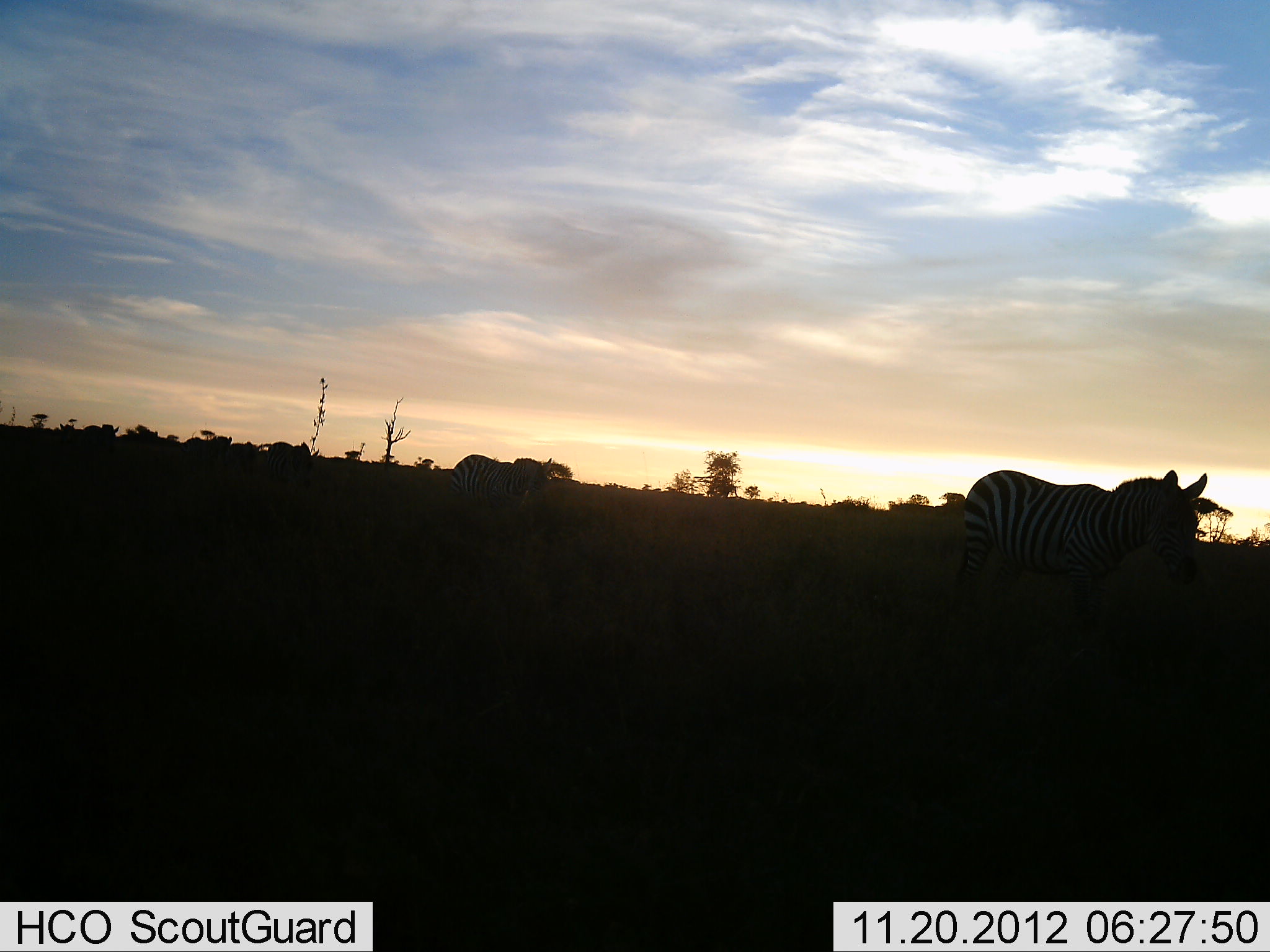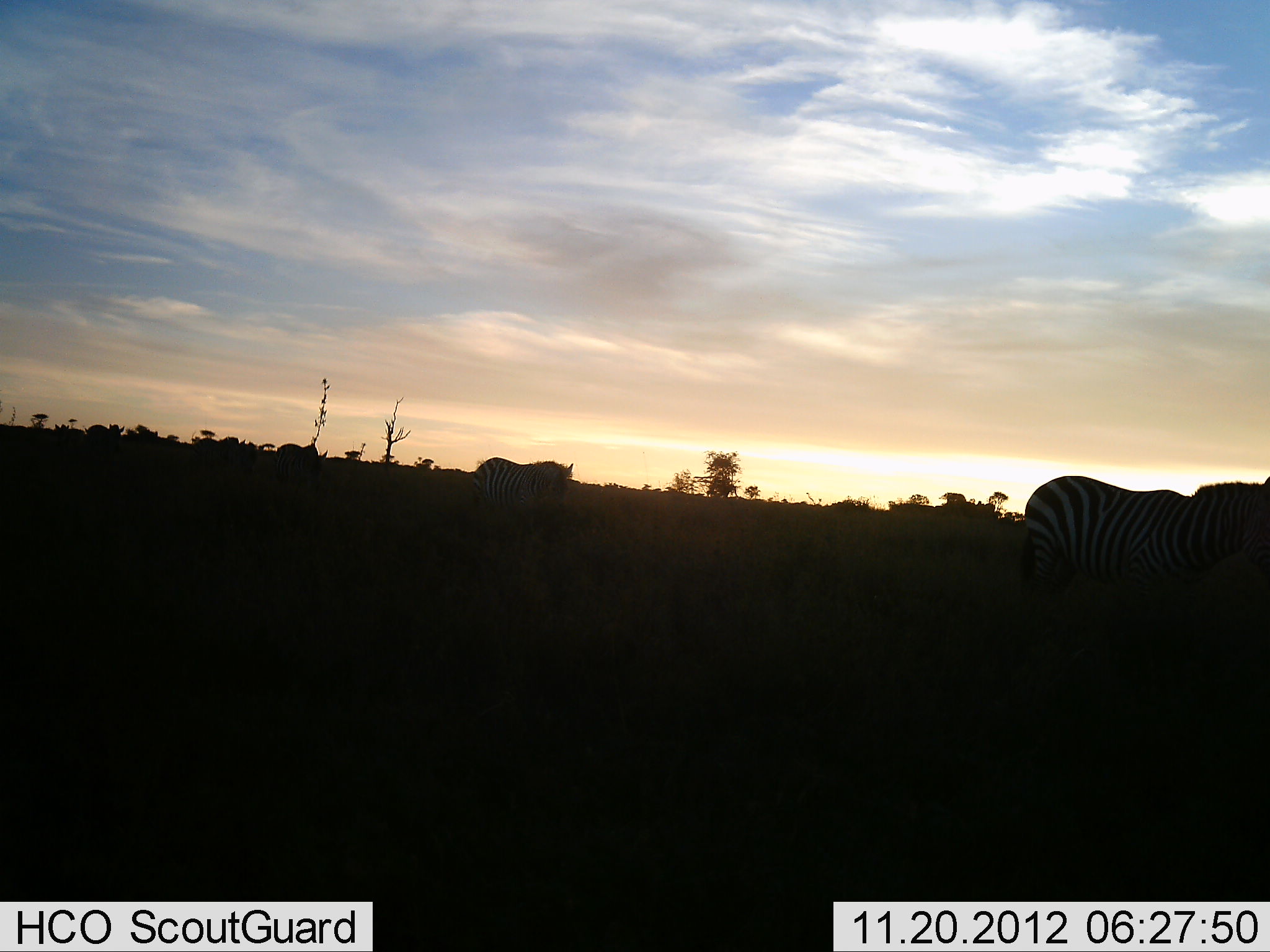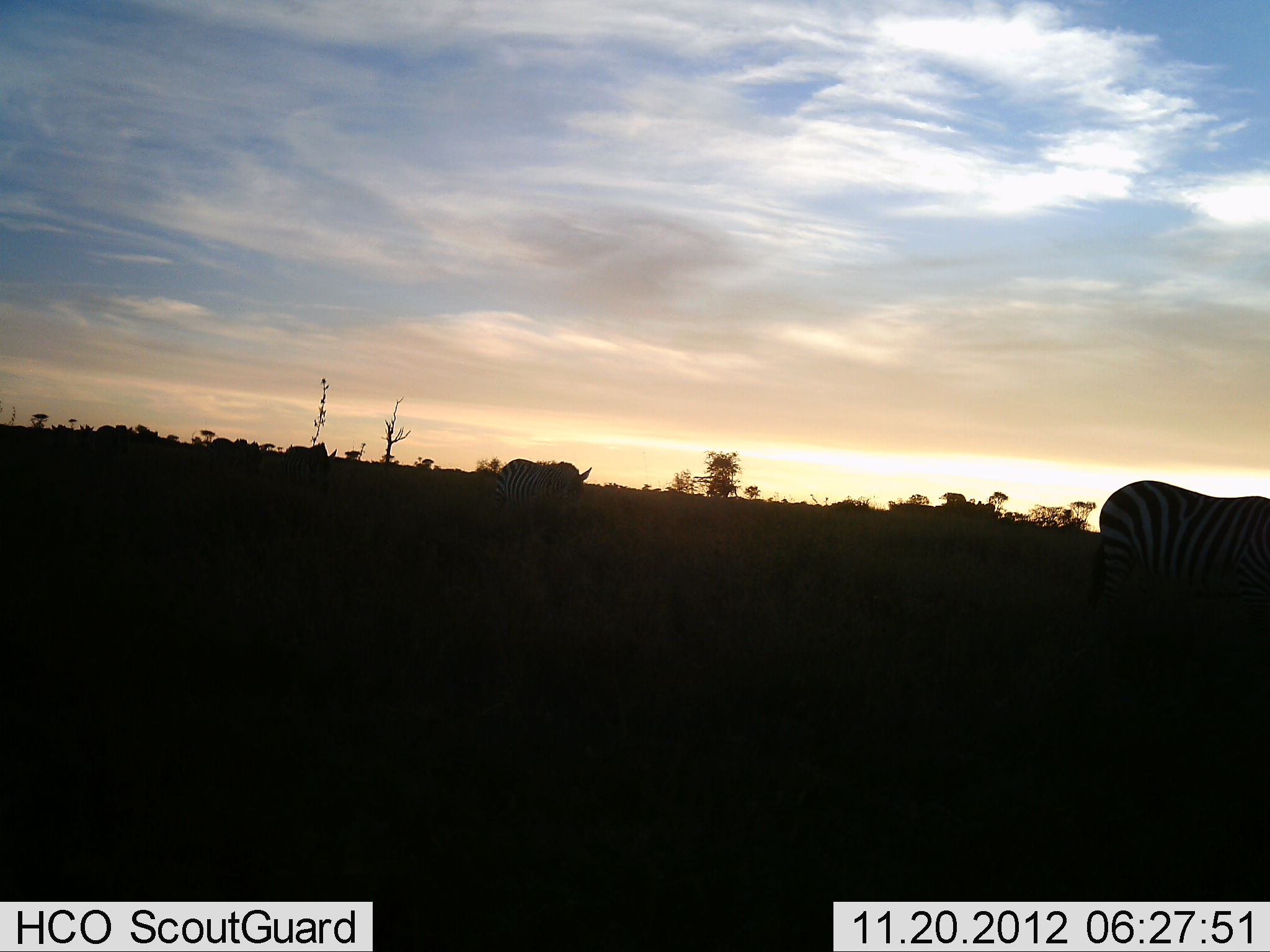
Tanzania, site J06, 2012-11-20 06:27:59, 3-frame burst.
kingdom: Animalia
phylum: Chordata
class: Mammalia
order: Perissodactyla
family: Equidae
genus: Equus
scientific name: Equus quagga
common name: plains zebra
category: zebra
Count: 6.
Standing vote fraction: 10%.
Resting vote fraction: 0%.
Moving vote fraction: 100%.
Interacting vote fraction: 0%.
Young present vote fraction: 0%.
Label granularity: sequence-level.